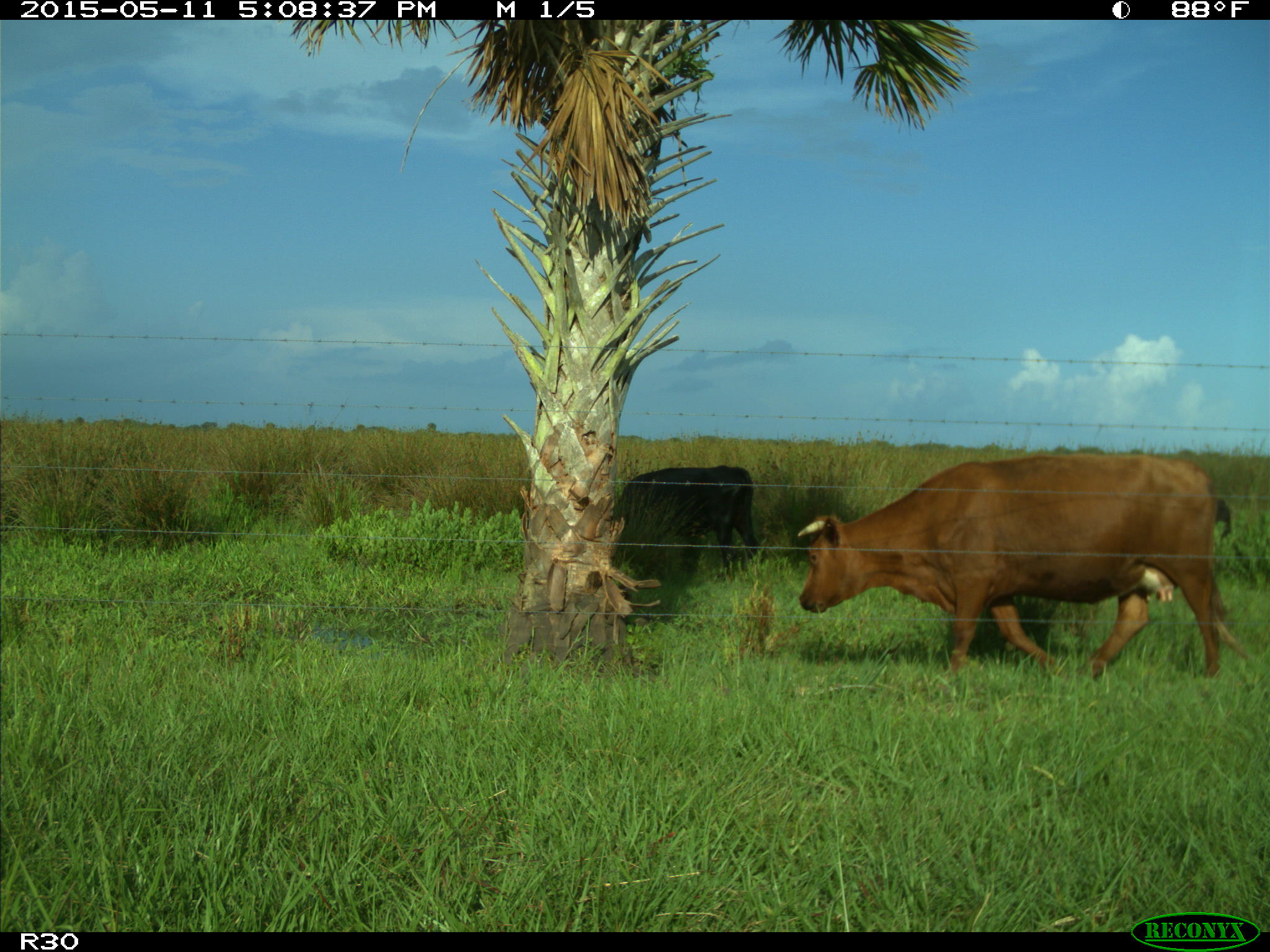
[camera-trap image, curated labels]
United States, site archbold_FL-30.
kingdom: Animalia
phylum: Chordata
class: Mammalia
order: Artiodactyla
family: Bovidae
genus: Bos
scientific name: Bos taurus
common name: domestic cow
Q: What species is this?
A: Bos taurus (domestic cow).